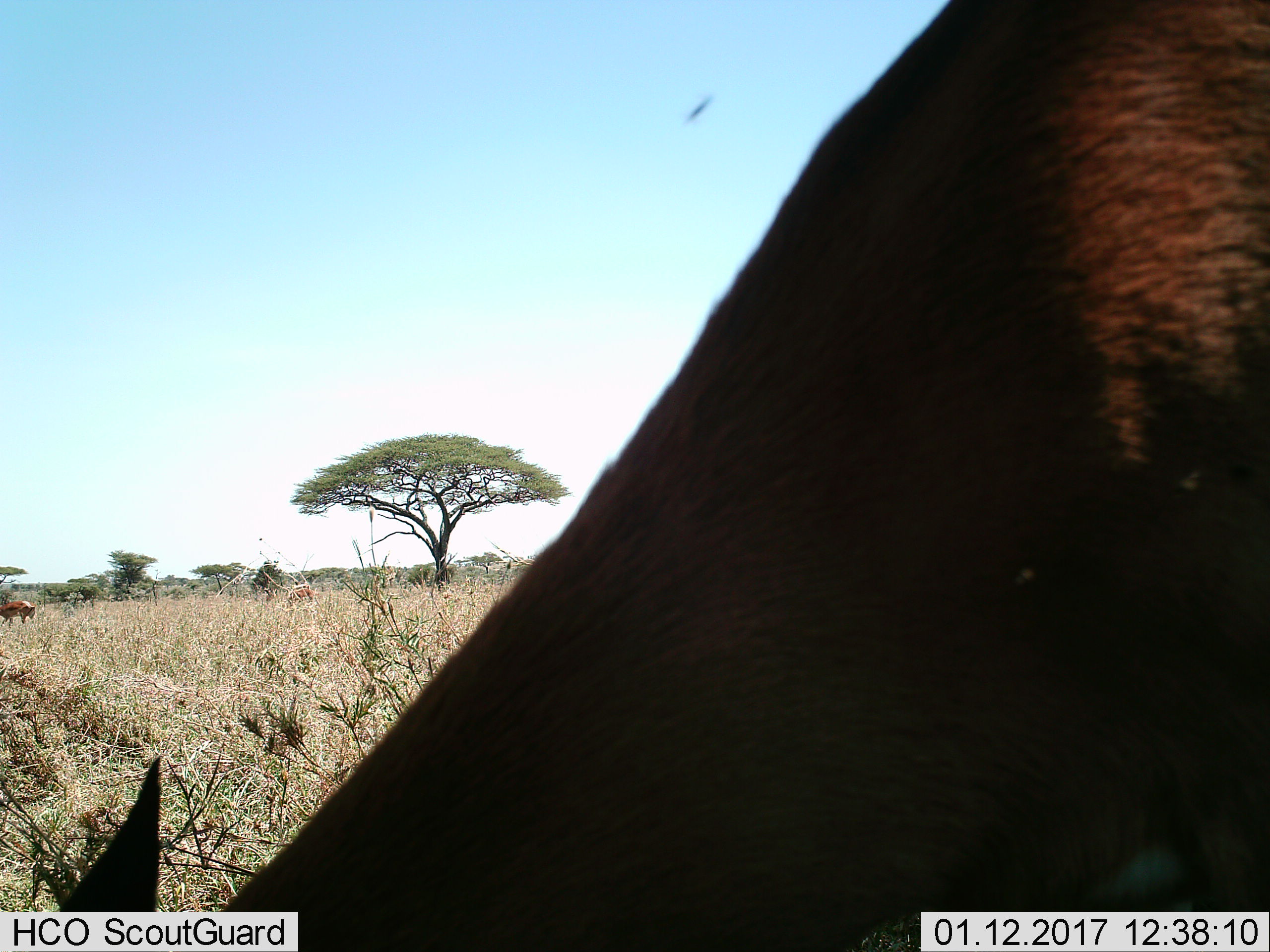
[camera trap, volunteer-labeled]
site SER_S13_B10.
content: unidentified animal